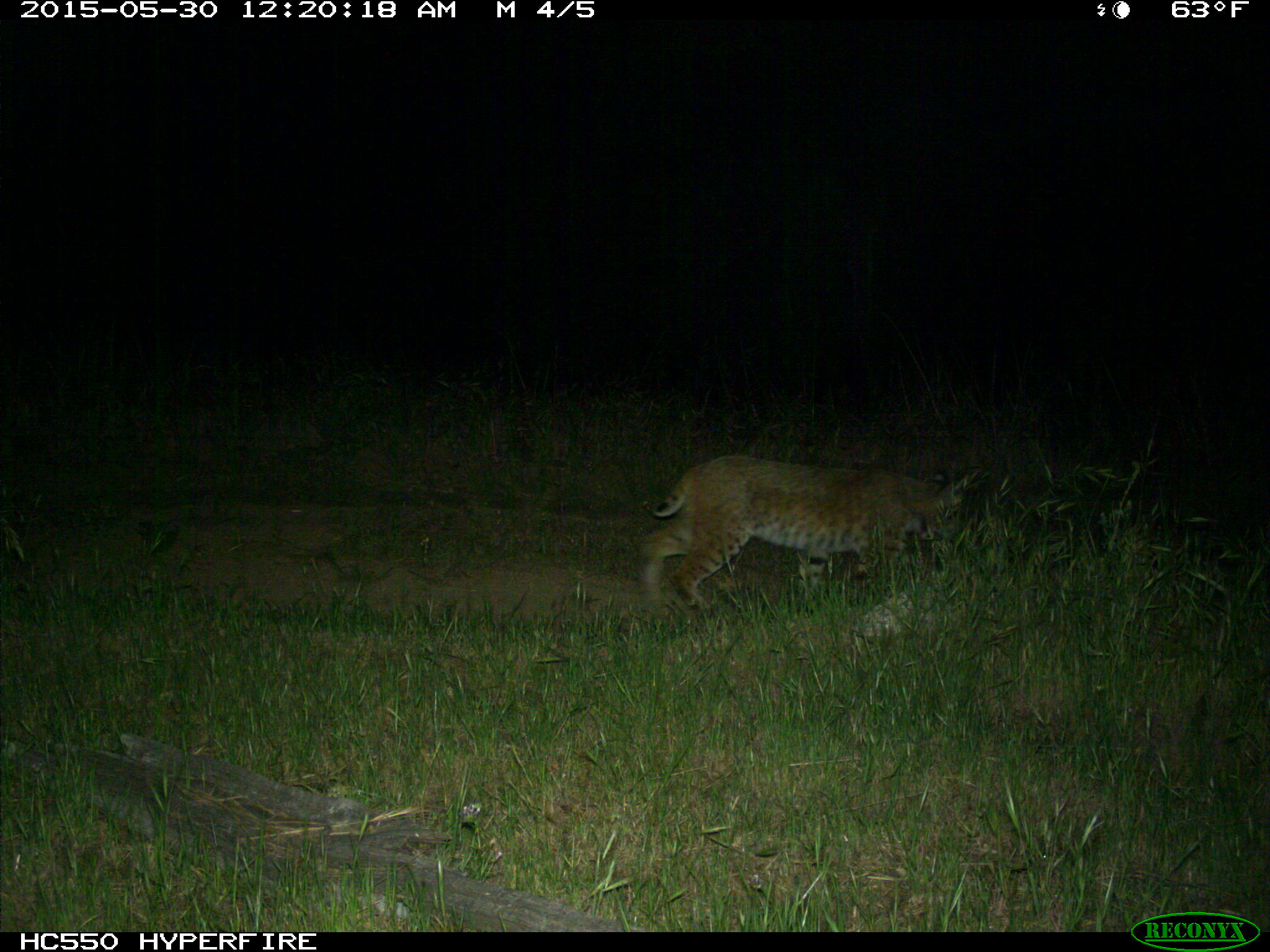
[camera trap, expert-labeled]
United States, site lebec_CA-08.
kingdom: Animalia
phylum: Chordata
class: Mammalia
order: Carnivora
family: Felidae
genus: Lynx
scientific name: Lynx rufus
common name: bobcat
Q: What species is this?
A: Lynx rufus (bobcat).